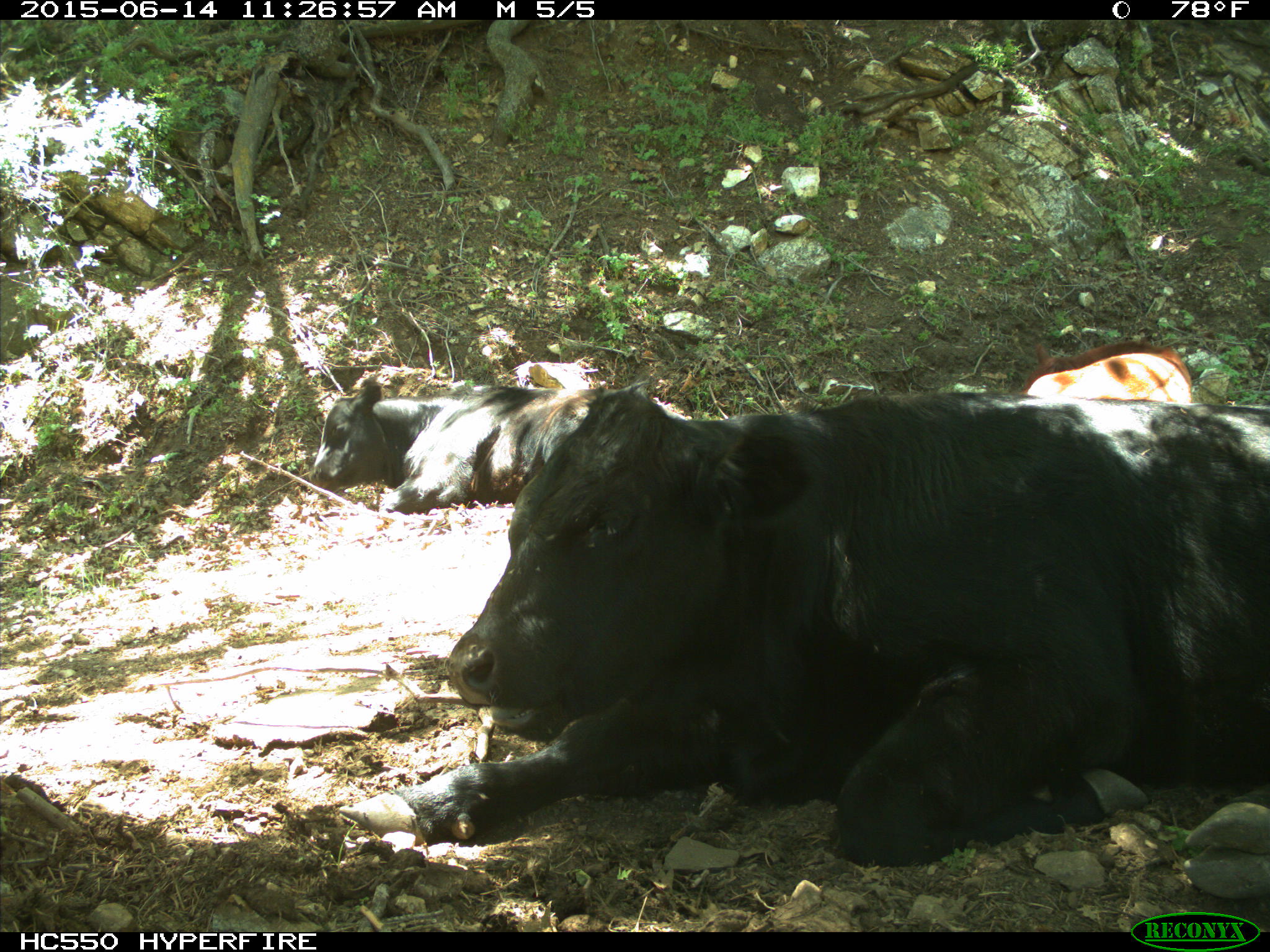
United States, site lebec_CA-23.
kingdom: Animalia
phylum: Chordata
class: Mammalia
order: Artiodactyla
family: Bovidae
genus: Bos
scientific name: Bos taurus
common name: domestic cow